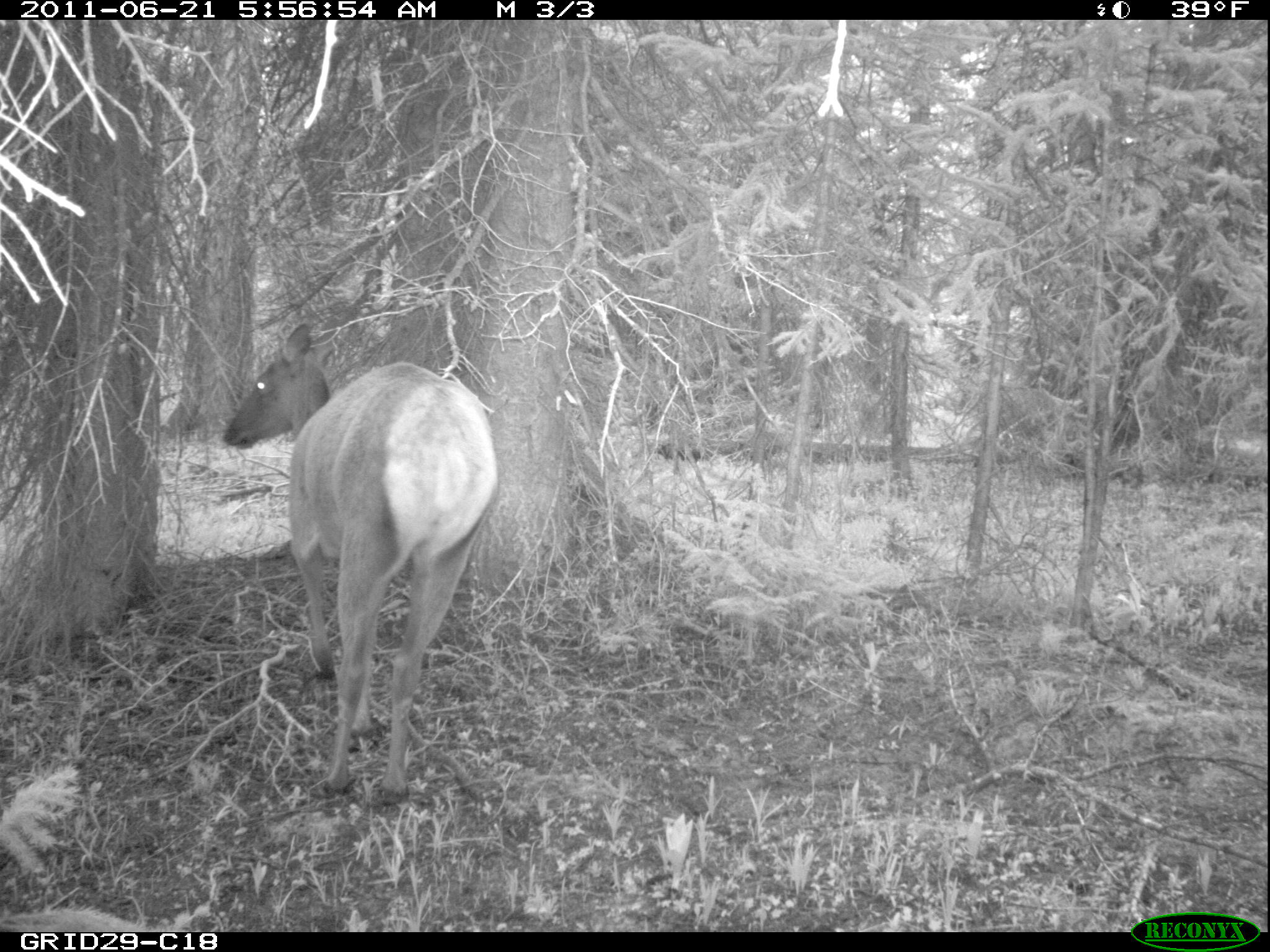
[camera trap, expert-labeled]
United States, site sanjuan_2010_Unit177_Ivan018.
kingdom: Animalia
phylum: Chordata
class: Mammalia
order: Artiodactyla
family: Cervidae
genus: Cervus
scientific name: Cervus elaphus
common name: red deer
Cervus elaphus (red deer).